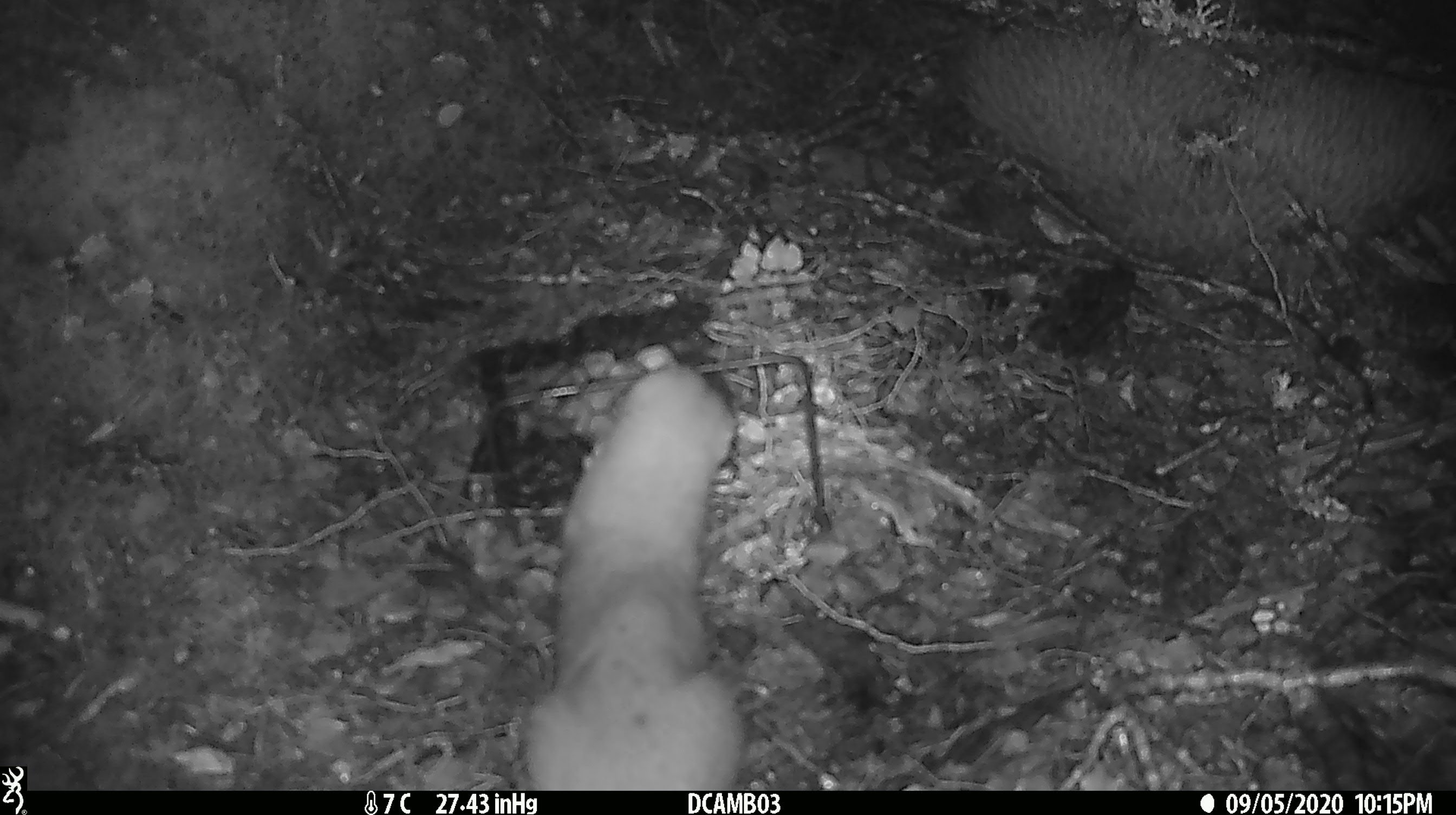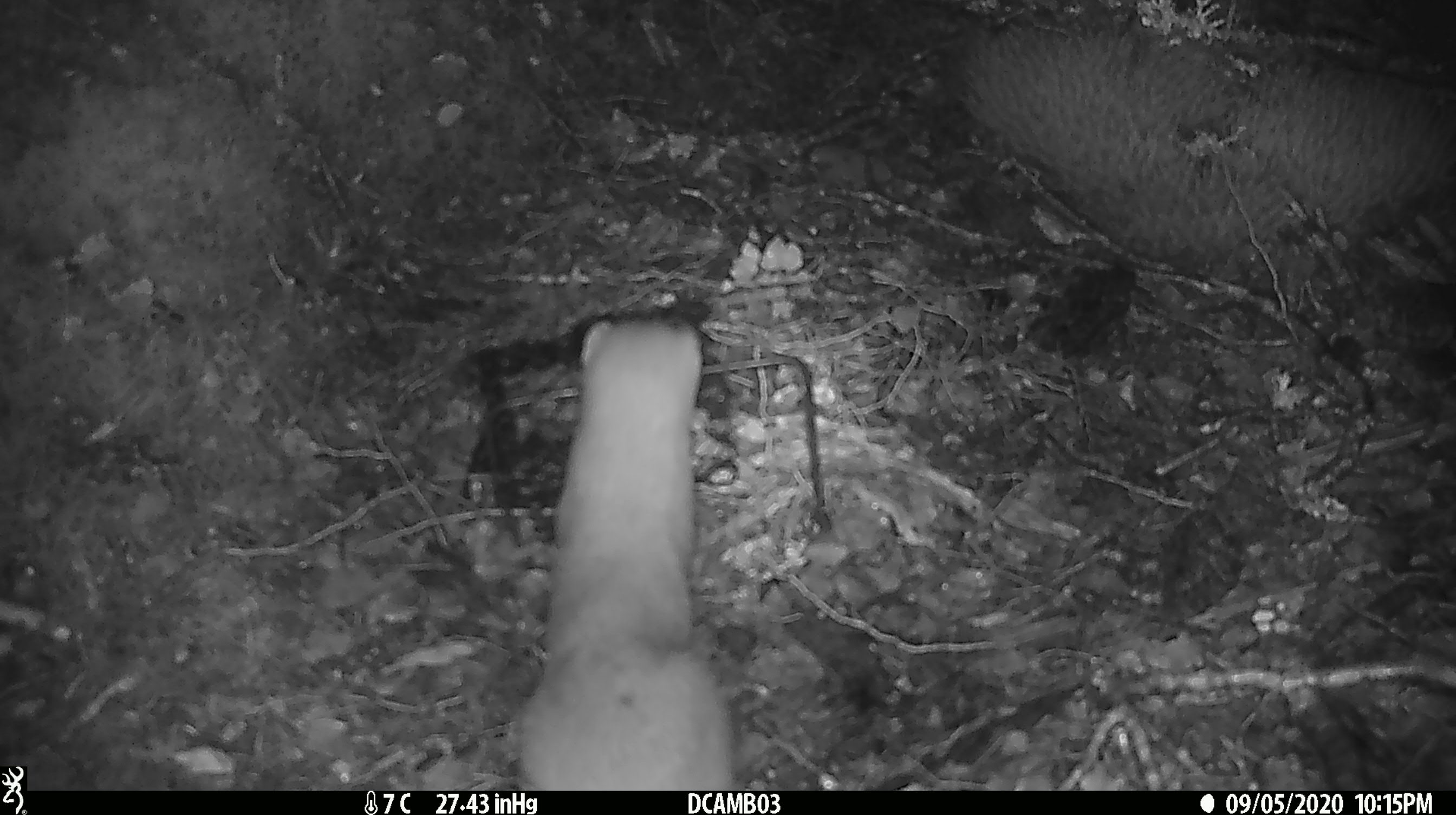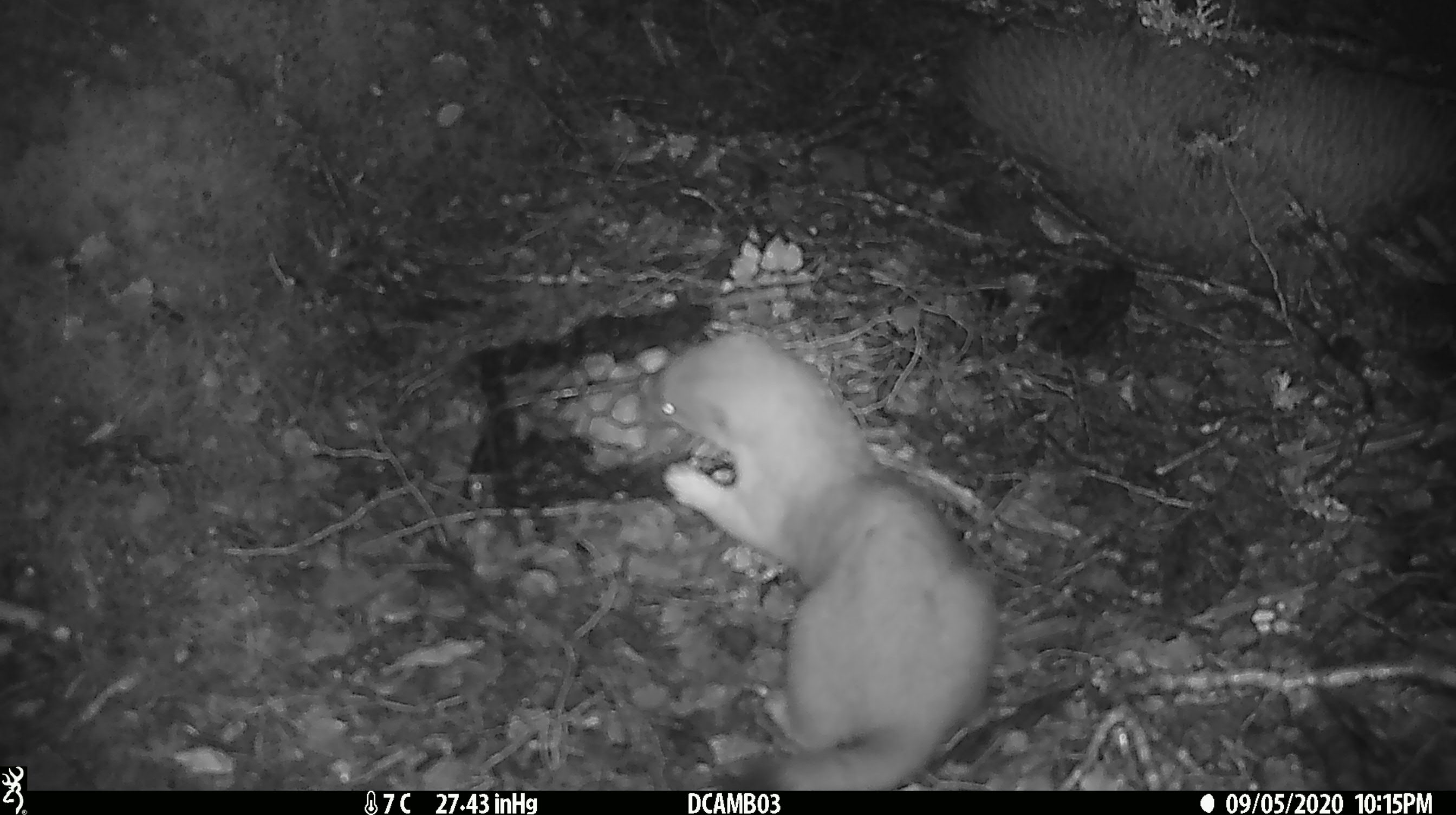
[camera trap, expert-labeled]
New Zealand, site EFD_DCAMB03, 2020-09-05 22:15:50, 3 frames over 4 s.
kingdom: Animalia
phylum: Chordata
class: Mammalia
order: Carnivora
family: Mustelidae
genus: Mustela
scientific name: Mustela erminea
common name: stoat